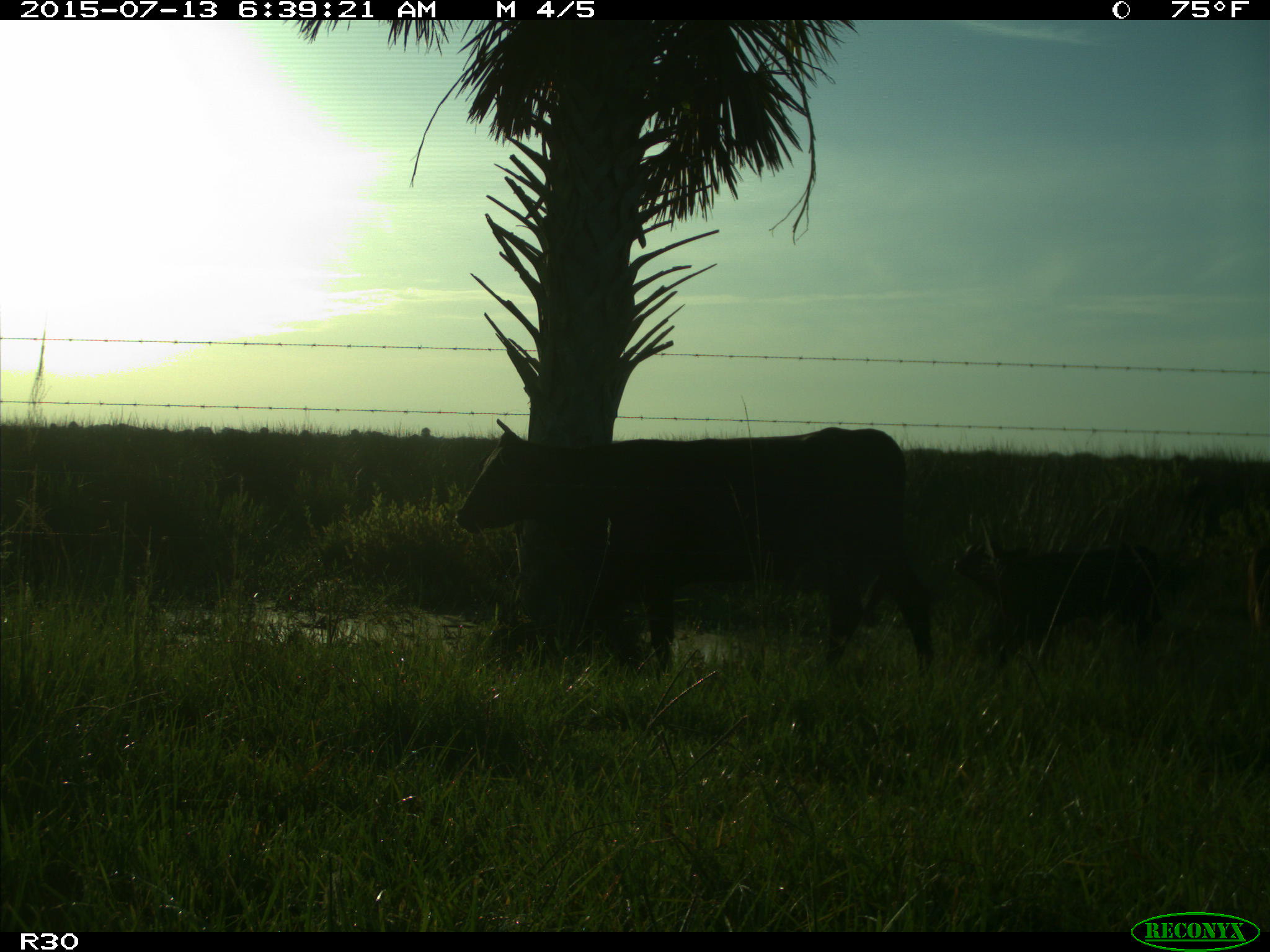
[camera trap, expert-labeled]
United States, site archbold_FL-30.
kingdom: Animalia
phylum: Chordata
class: Mammalia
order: Artiodactyla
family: Bovidae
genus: Bos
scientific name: Bos taurus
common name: domestic cow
Bos taurus (domestic cow).